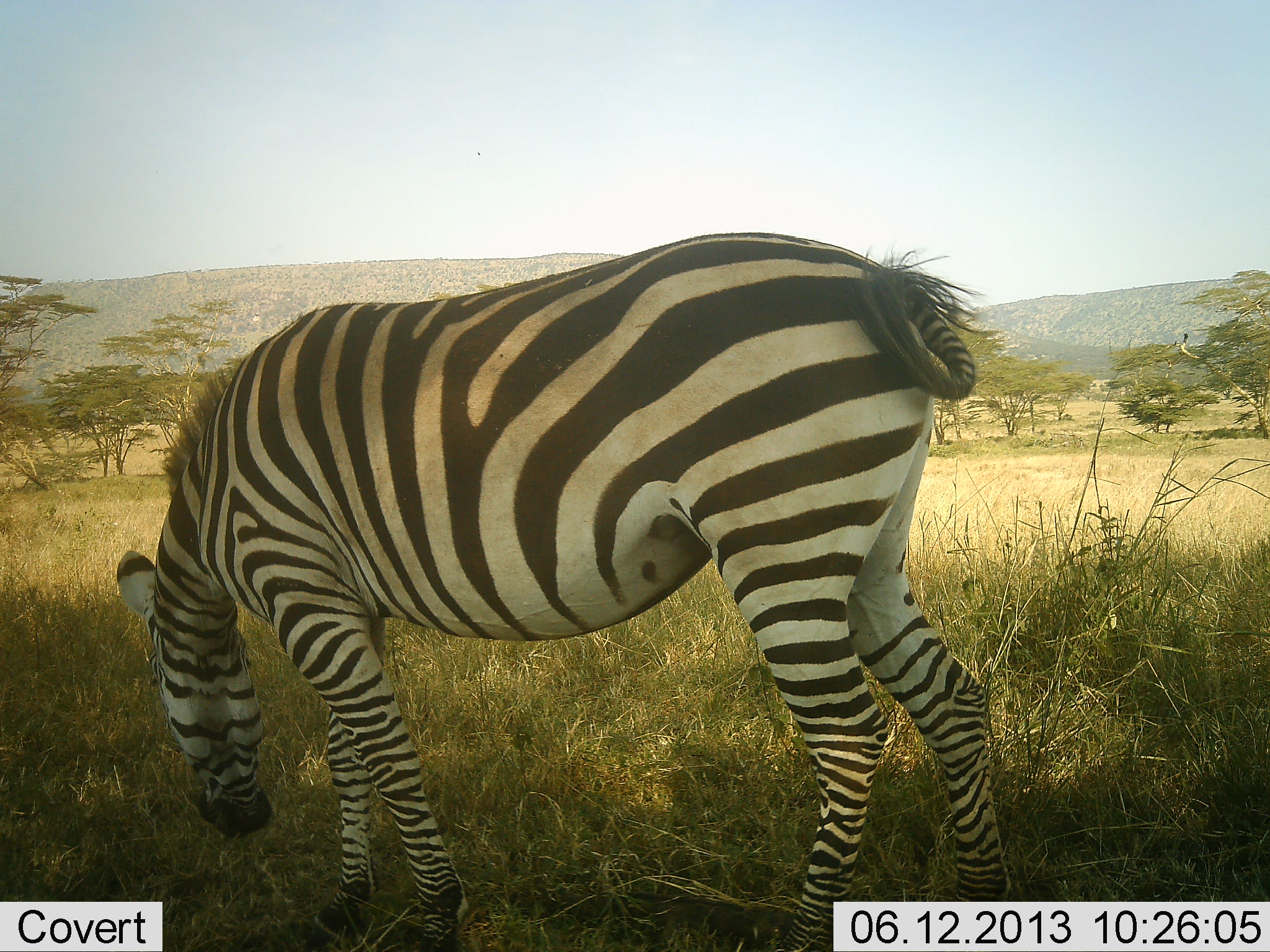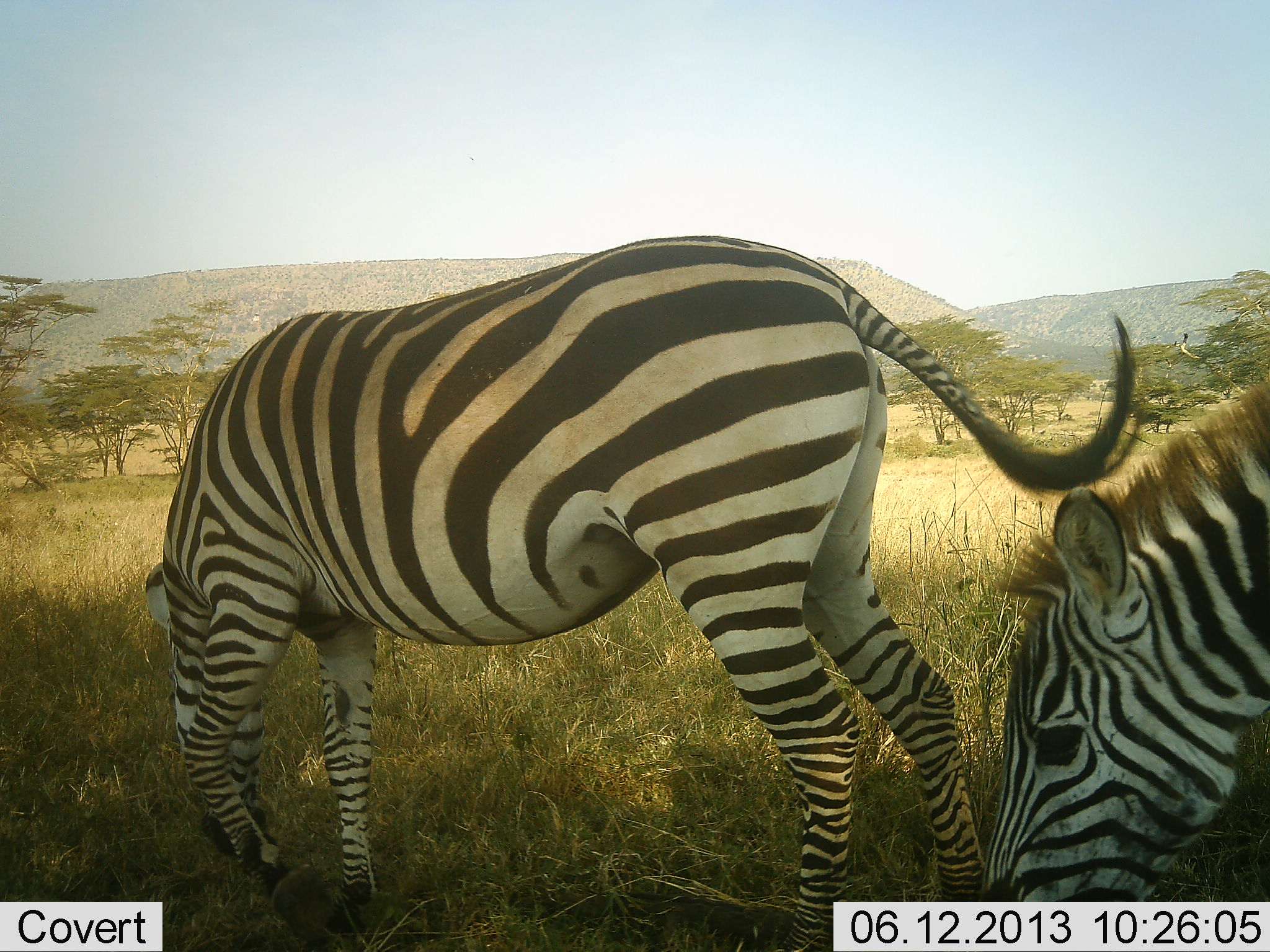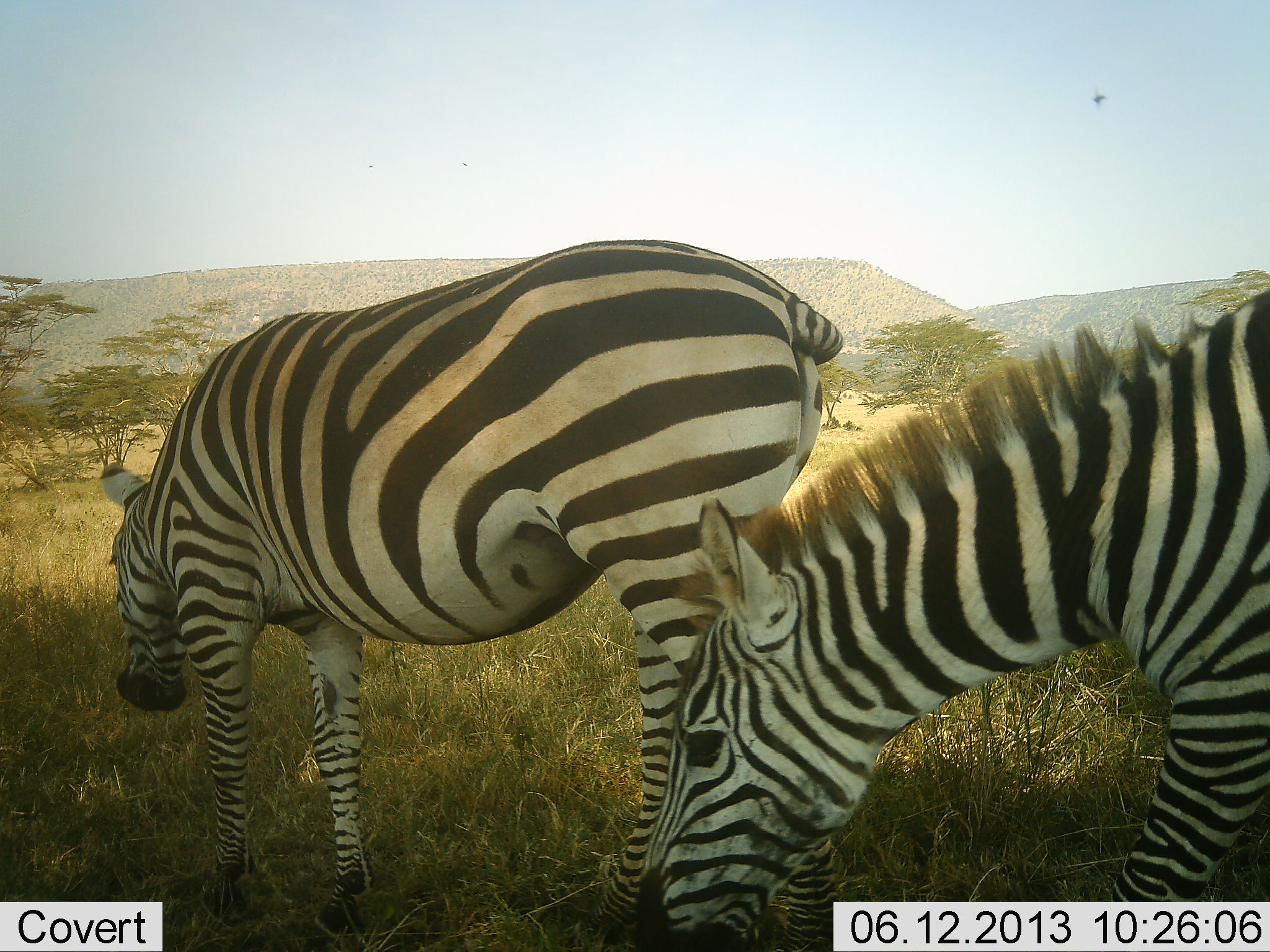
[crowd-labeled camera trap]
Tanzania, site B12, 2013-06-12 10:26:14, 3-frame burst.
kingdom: Animalia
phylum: Chordata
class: Mammalia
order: Perissodactyla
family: Equidae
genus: Equus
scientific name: Equus quagga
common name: plains zebra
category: zebra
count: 2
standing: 0%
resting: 0%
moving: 30%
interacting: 0%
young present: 0%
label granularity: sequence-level